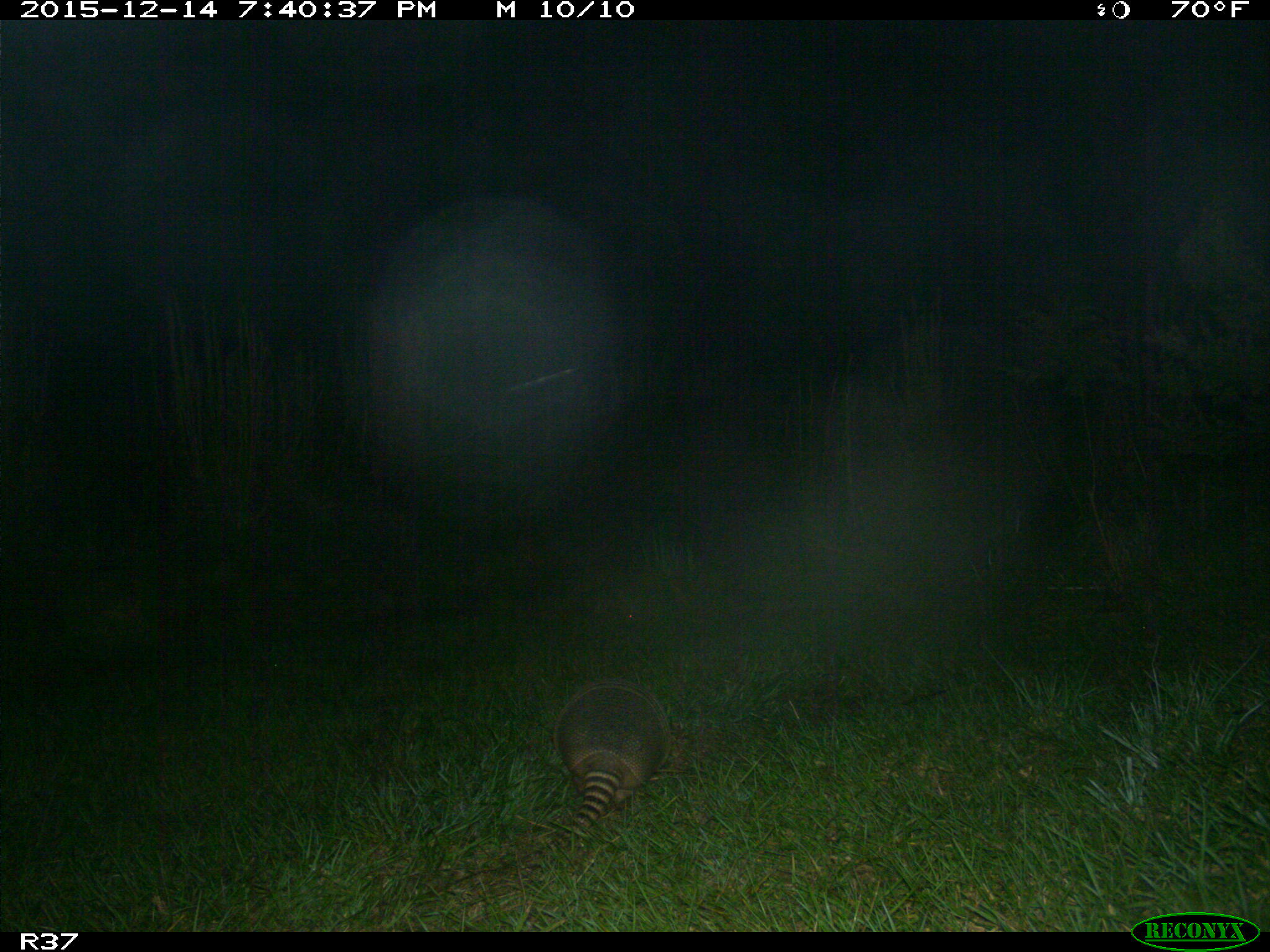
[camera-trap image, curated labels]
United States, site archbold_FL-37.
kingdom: Animalia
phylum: Chordata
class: Mammalia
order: Cingulata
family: Dasypodidae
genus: Dasypus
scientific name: Dasypus novemcinctus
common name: nine-banded armadillo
Dasypus novemcinctus (nine-banded armadillo).